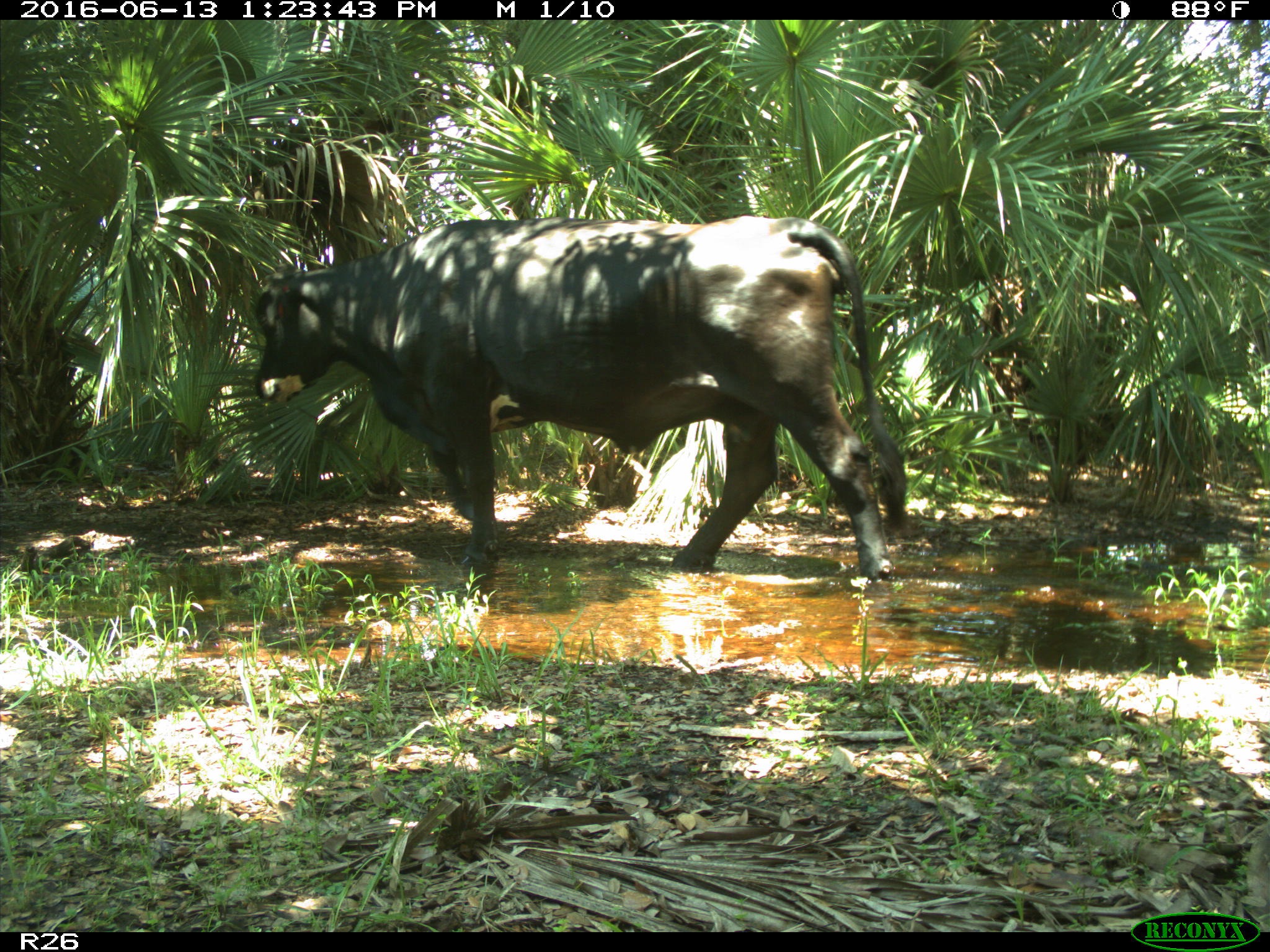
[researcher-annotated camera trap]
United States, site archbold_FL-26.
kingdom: Animalia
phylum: Chordata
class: Mammalia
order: Artiodactyla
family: Bovidae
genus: Bos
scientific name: Bos taurus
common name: domestic cow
Bos taurus (domestic cow).